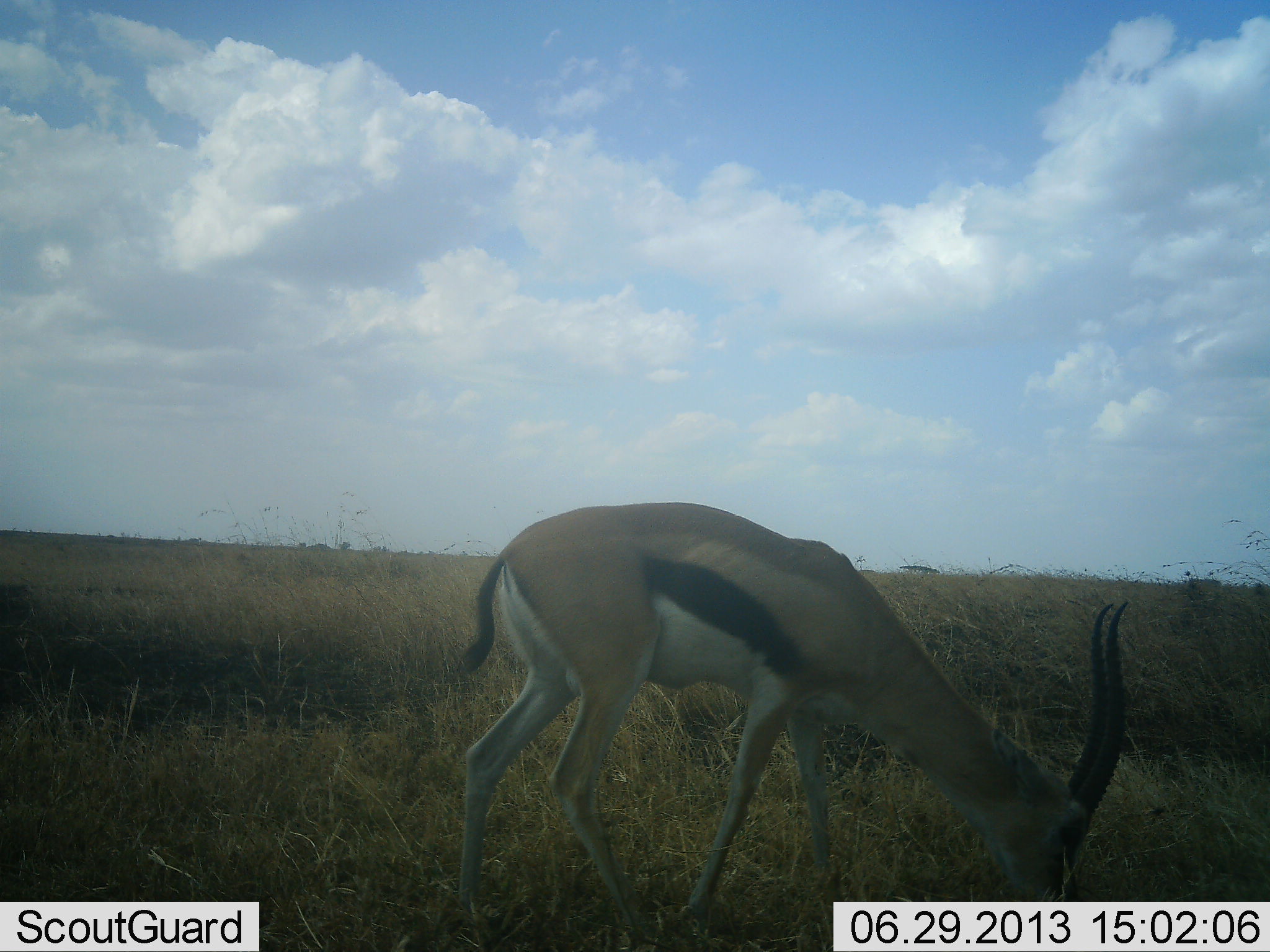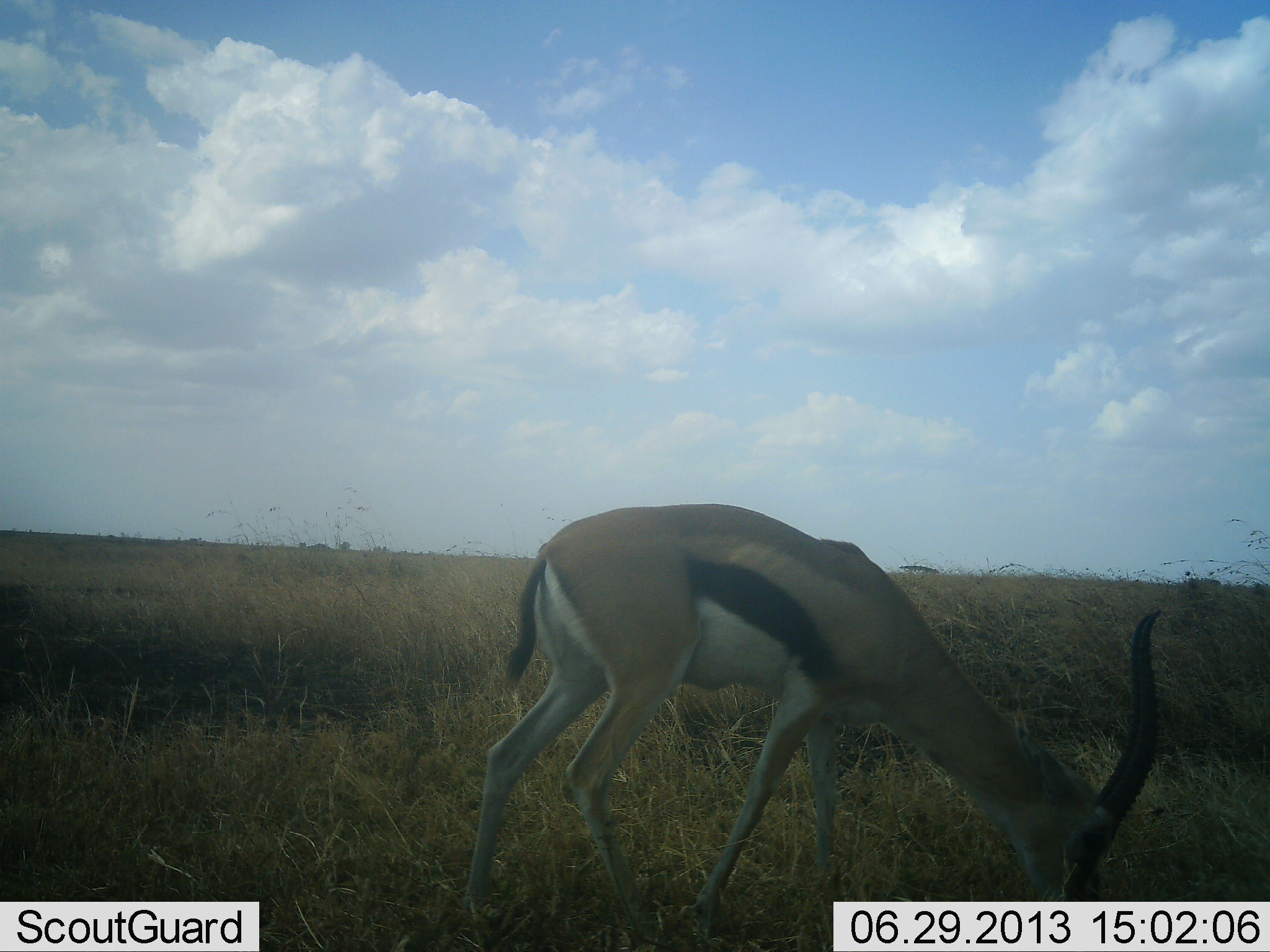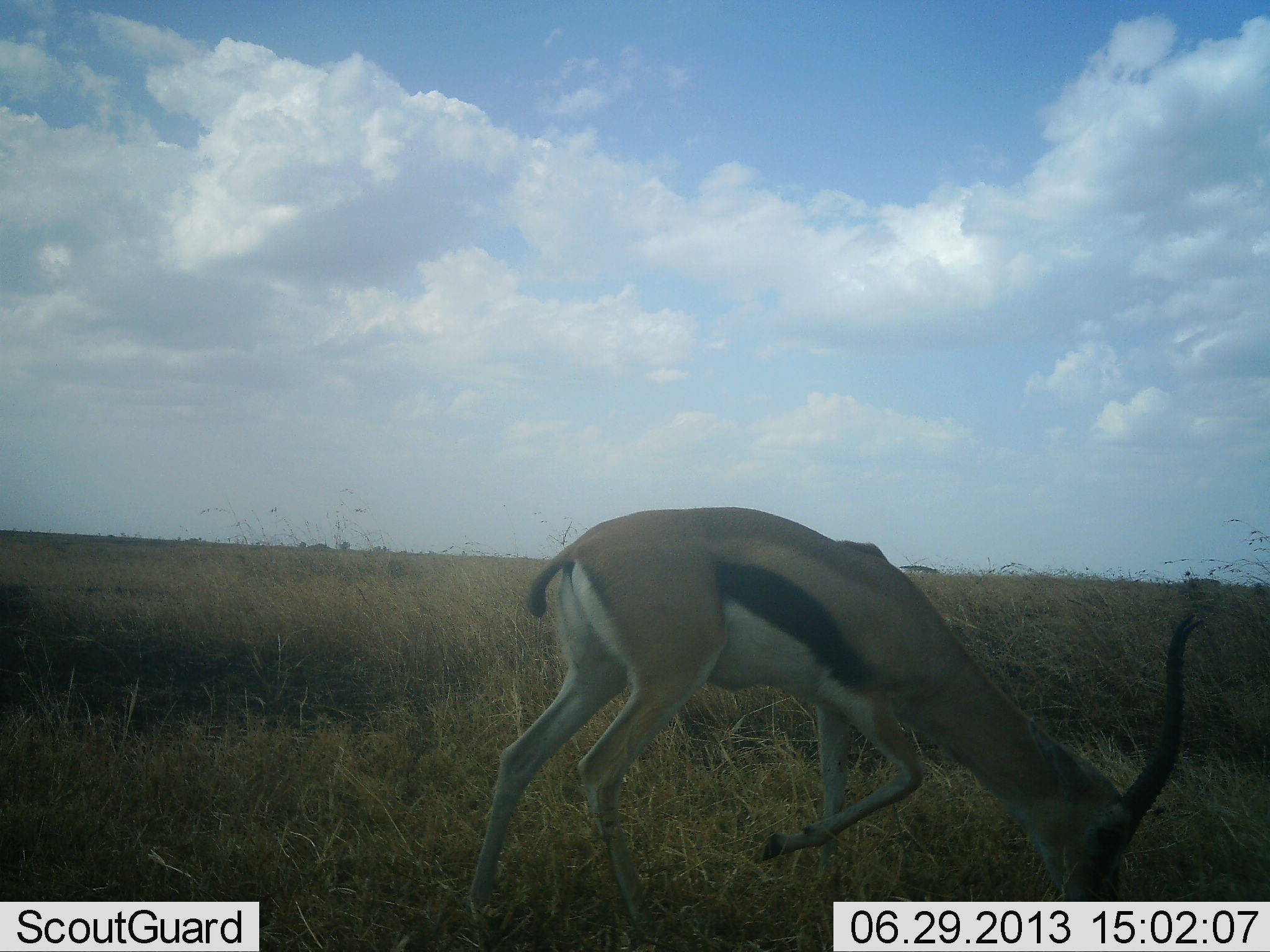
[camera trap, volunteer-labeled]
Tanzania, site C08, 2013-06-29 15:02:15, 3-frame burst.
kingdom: Animalia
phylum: Chordata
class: Mammalia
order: Artiodactyla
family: Bovidae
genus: Eudorcas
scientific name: Eudorcas thomsonii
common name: thomson's gazelle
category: gazellethomsons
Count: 1.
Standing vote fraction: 11%.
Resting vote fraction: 0%.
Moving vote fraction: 9%.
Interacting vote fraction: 0%.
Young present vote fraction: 0%.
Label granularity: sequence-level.